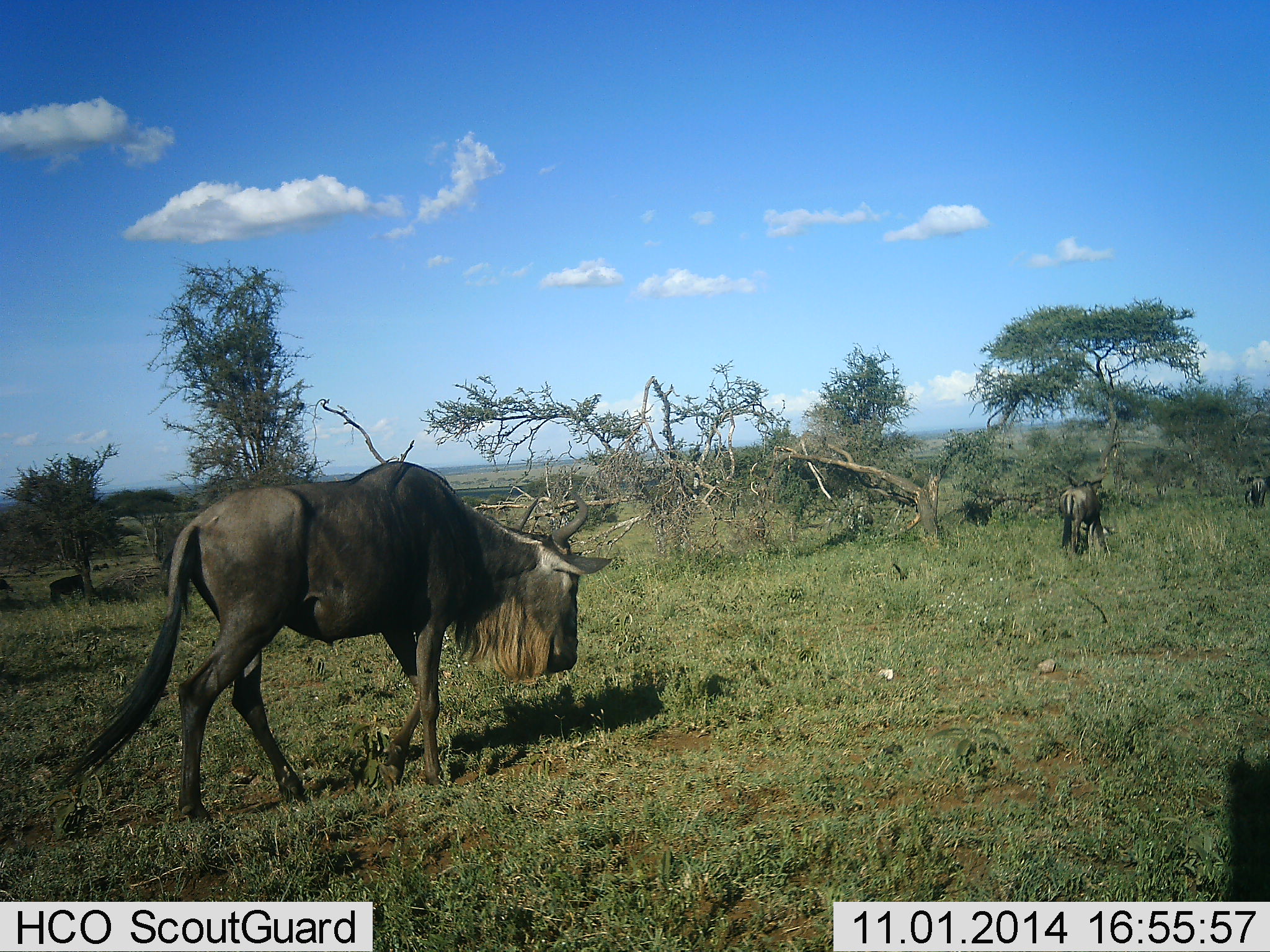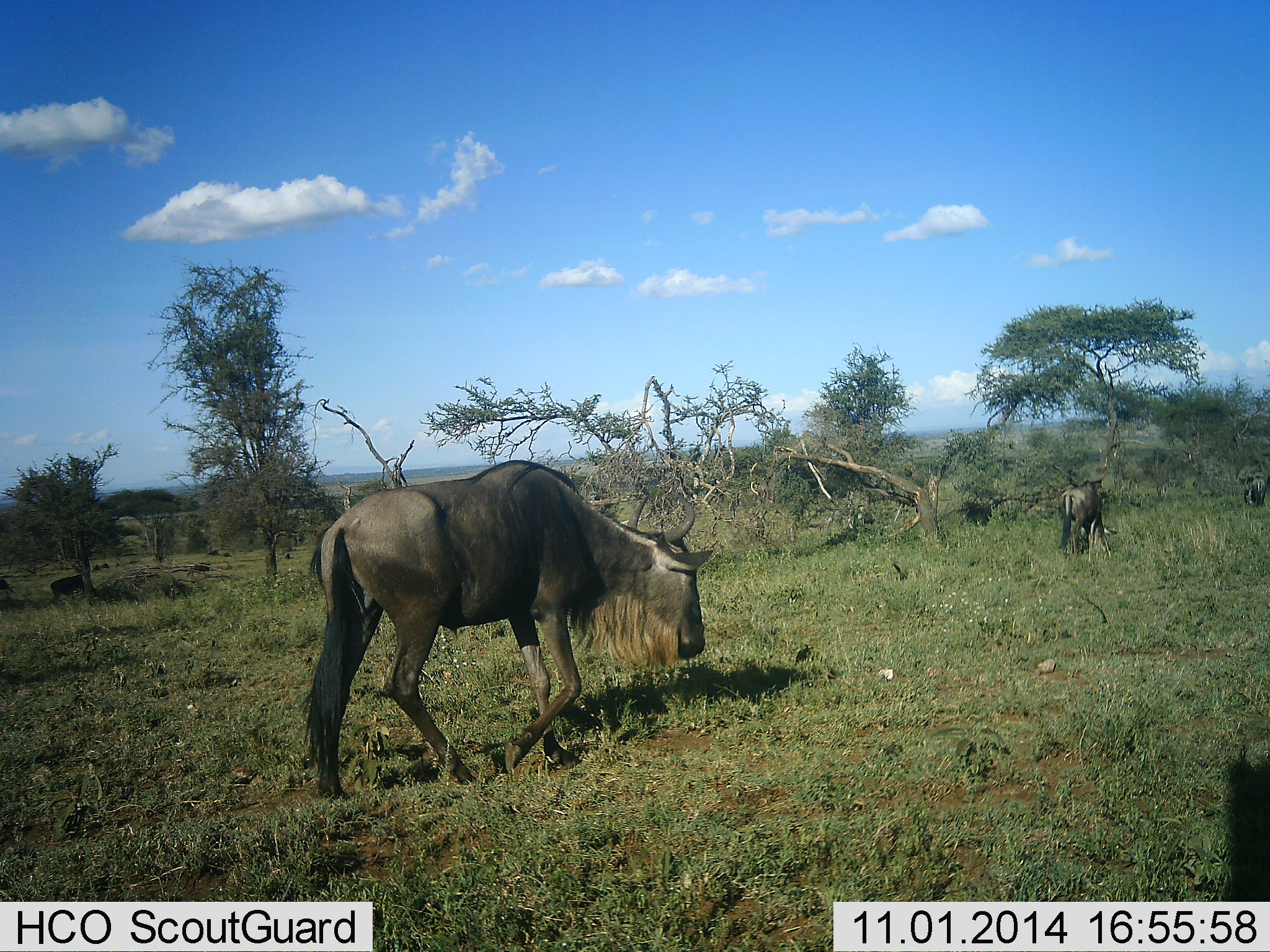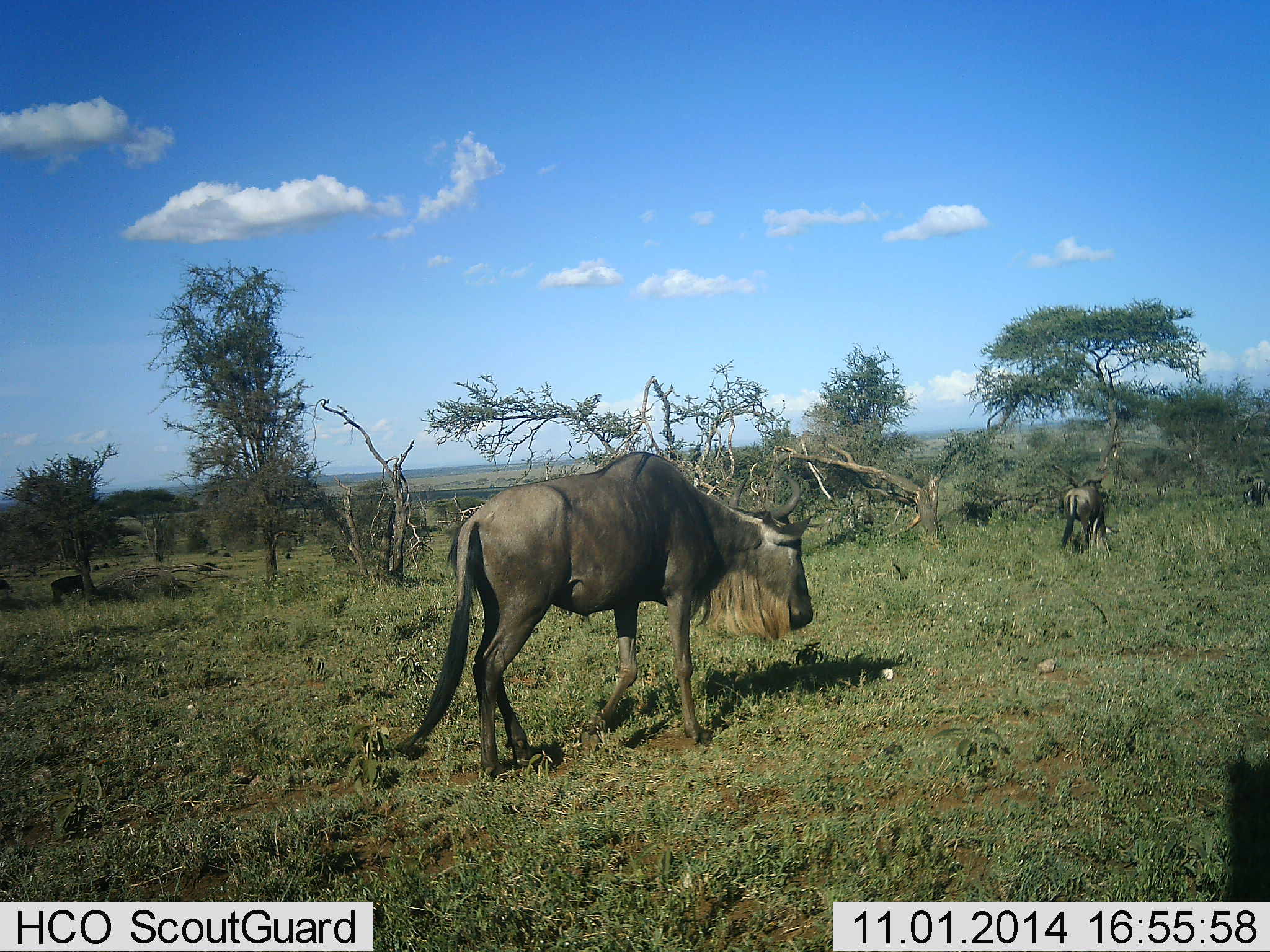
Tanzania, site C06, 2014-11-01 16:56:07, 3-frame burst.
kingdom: Animalia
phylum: Chordata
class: Mammalia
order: Artiodactyla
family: Bovidae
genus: Connochaetes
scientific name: Connochaetes taurinus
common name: blue wildebeest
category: wildebeest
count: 4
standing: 30%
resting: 10%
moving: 100%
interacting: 0%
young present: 0%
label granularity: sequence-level